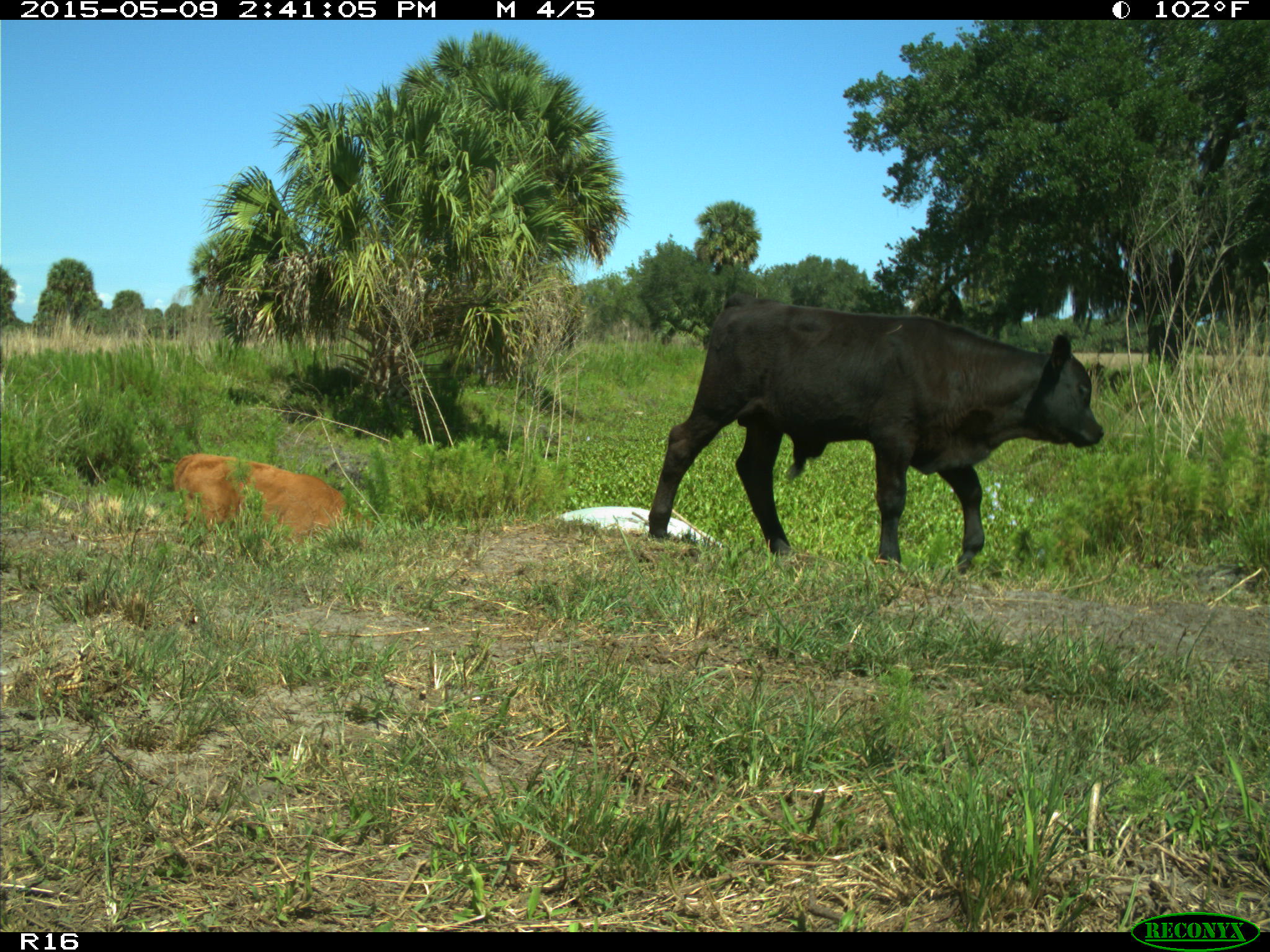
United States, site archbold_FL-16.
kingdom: Animalia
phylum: Chordata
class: Mammalia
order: Artiodactyla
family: Bovidae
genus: Bos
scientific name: Bos taurus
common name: domestic cow